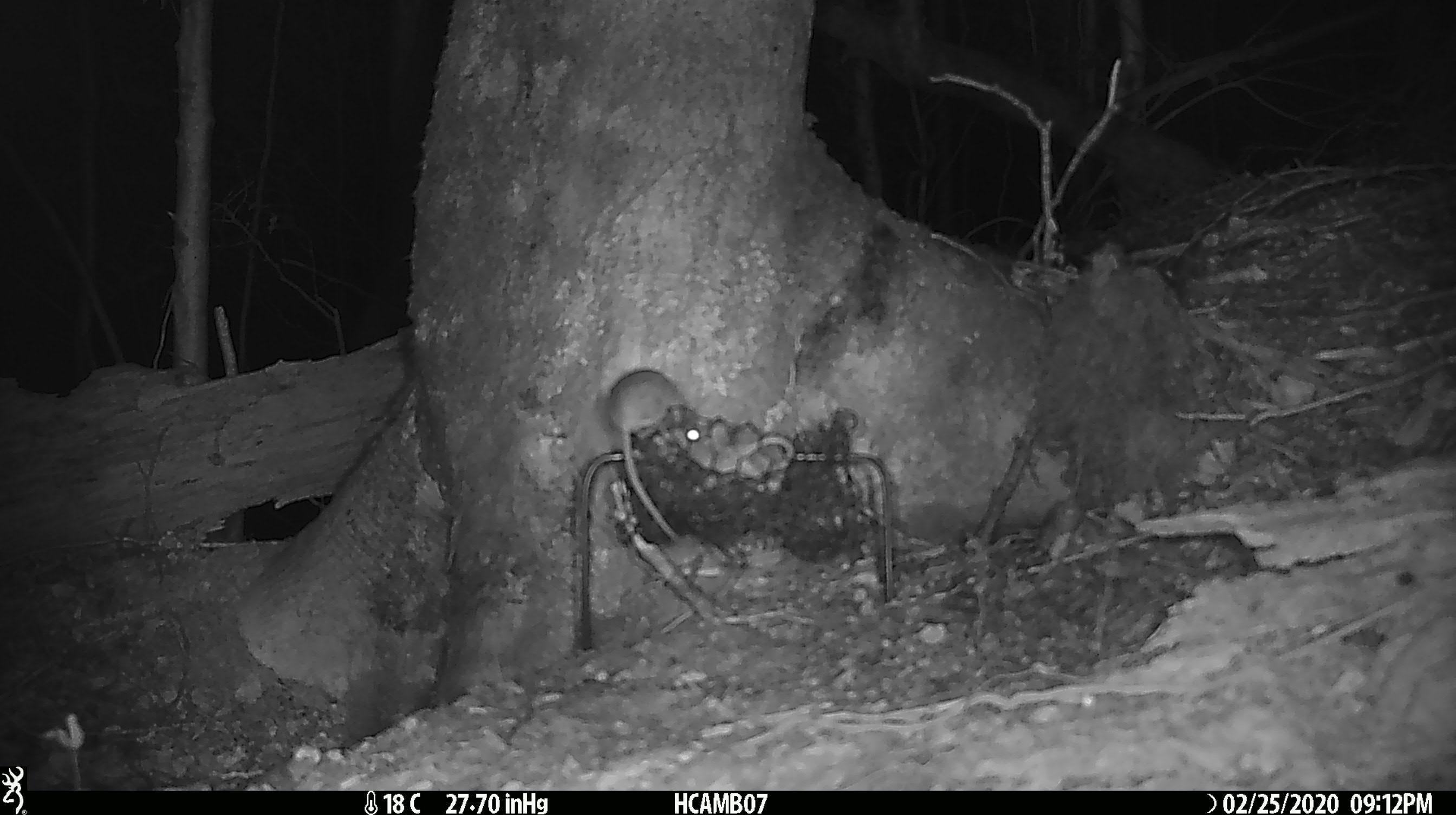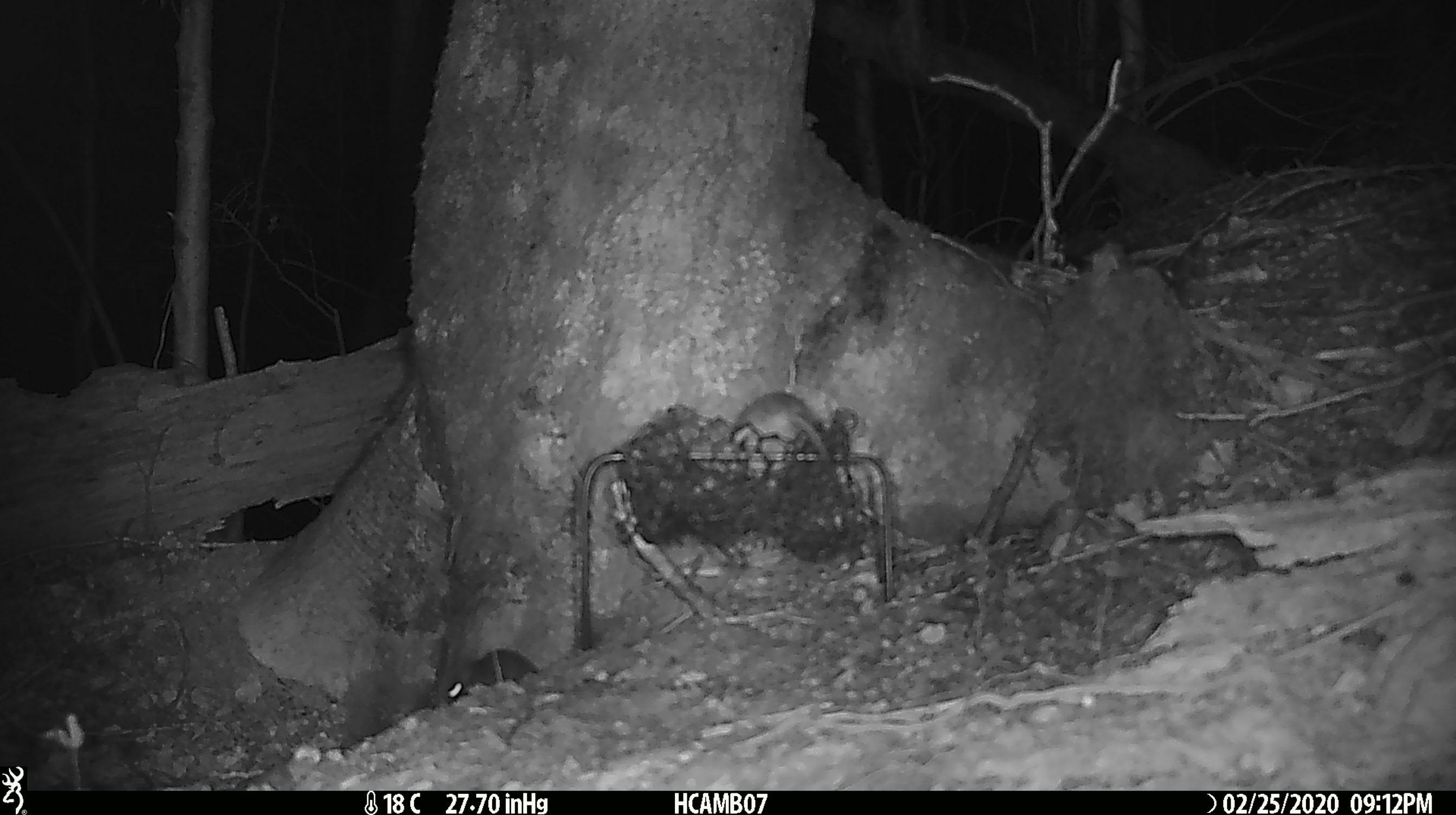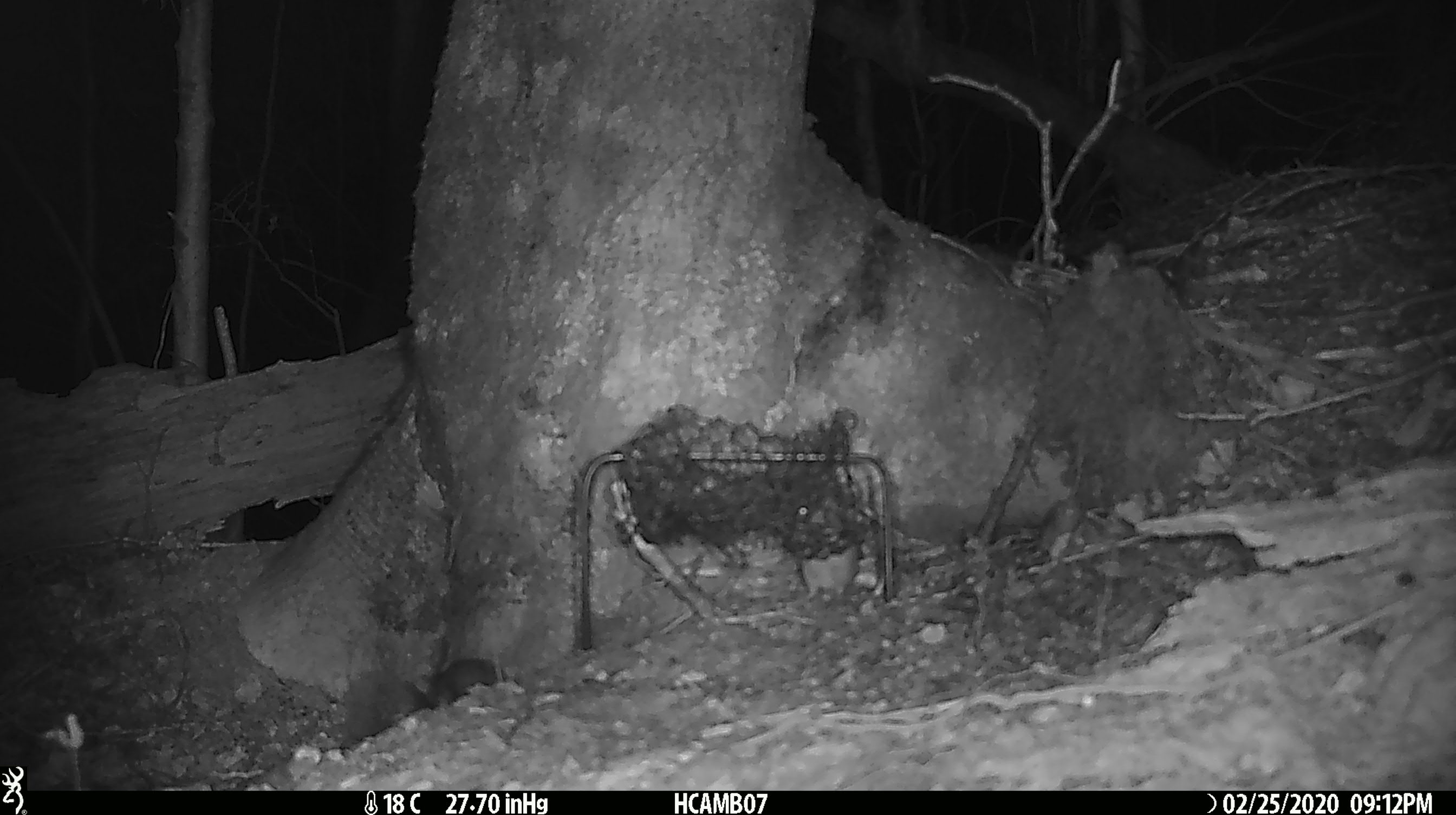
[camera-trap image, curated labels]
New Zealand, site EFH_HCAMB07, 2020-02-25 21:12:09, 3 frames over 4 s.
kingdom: Animalia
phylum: Chordata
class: Mammalia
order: Rodentia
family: Muridae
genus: Mus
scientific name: Mus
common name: mouse